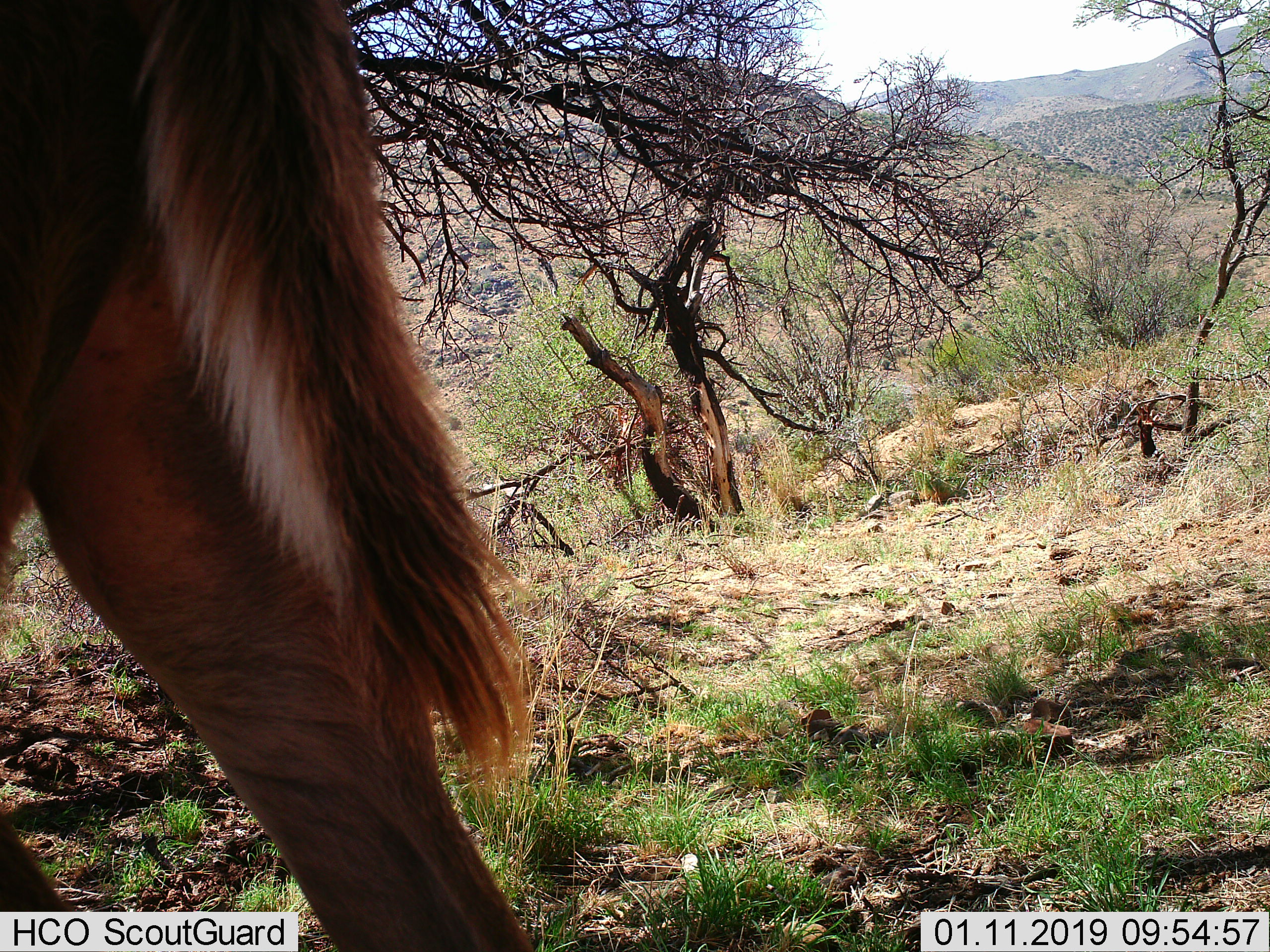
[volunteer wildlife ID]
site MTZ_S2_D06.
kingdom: Animalia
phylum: Chordata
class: Mammalia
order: Artiodactyla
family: Bovidae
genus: Tragelaphus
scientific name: Tragelaphus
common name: kudu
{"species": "kudu (Tragelaphus)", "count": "1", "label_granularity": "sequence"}